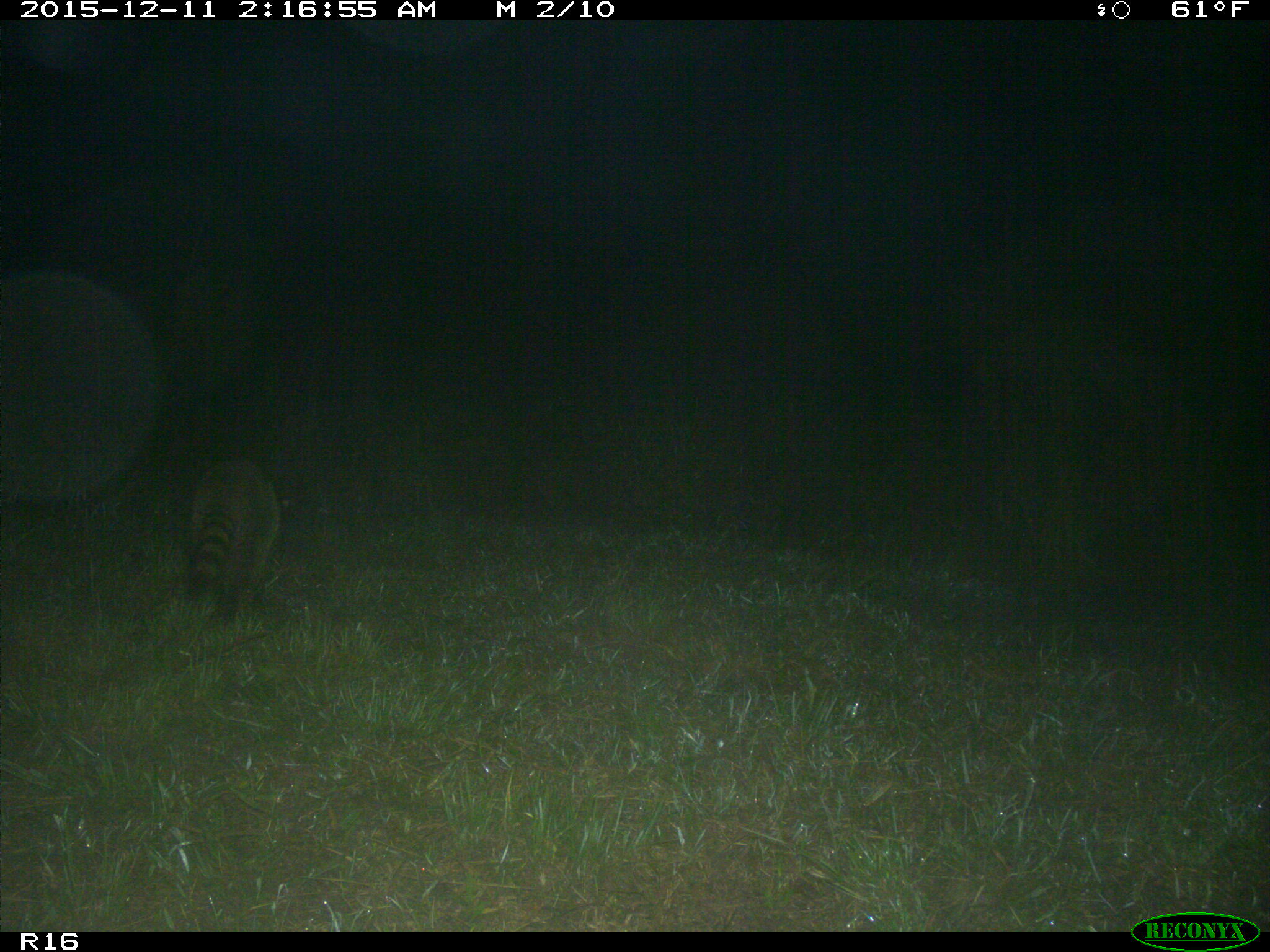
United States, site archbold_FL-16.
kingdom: Animalia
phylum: Chordata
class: Mammalia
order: Carnivora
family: Procyonidae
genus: Procyon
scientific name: Procyon lotor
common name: common raccoon